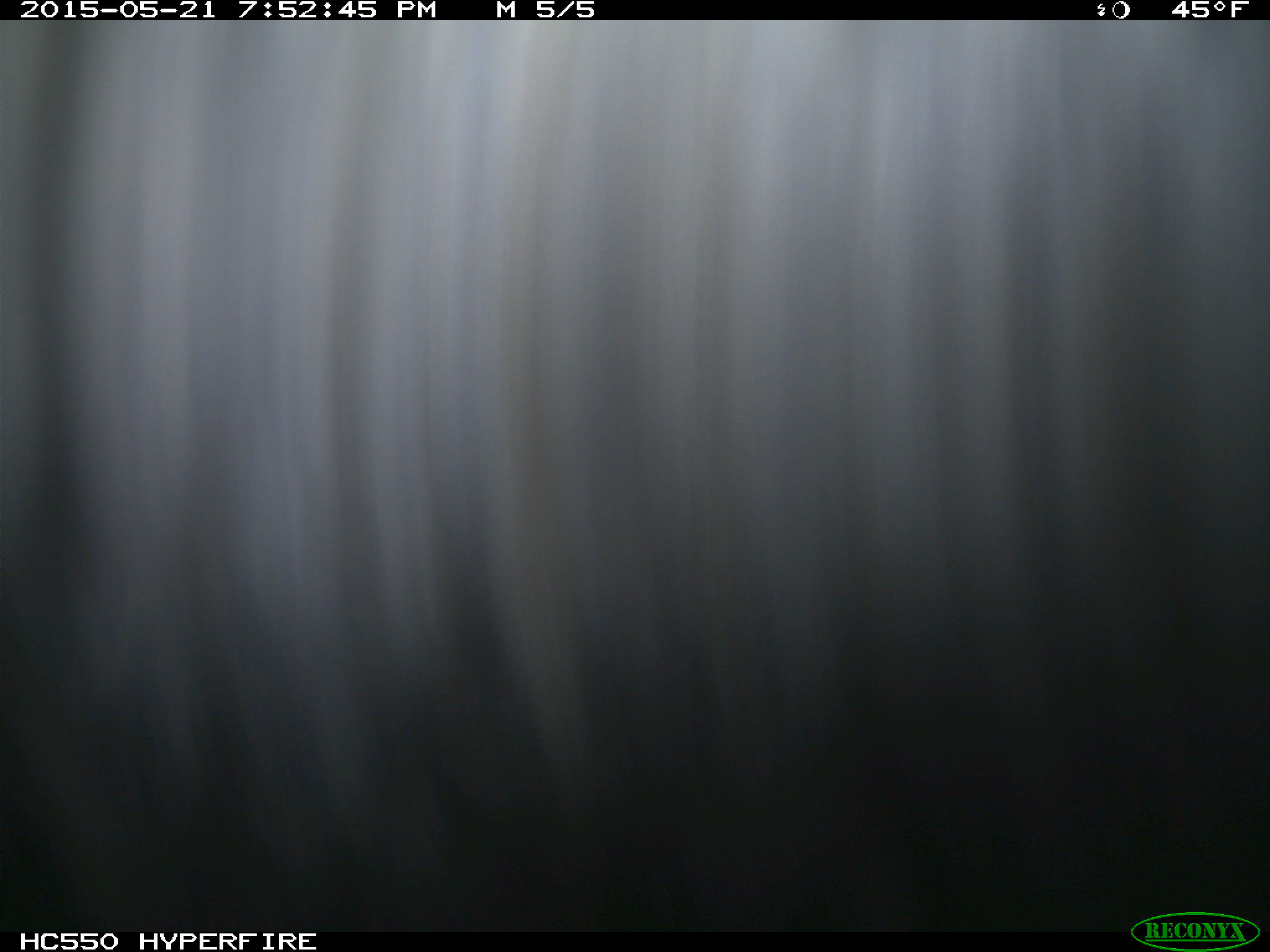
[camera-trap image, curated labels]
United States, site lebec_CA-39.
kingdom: Animalia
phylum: Chordata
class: Mammalia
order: Artiodactyla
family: Bovidae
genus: Bos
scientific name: Bos taurus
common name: domestic cow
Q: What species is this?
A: Bos taurus (domestic cow).